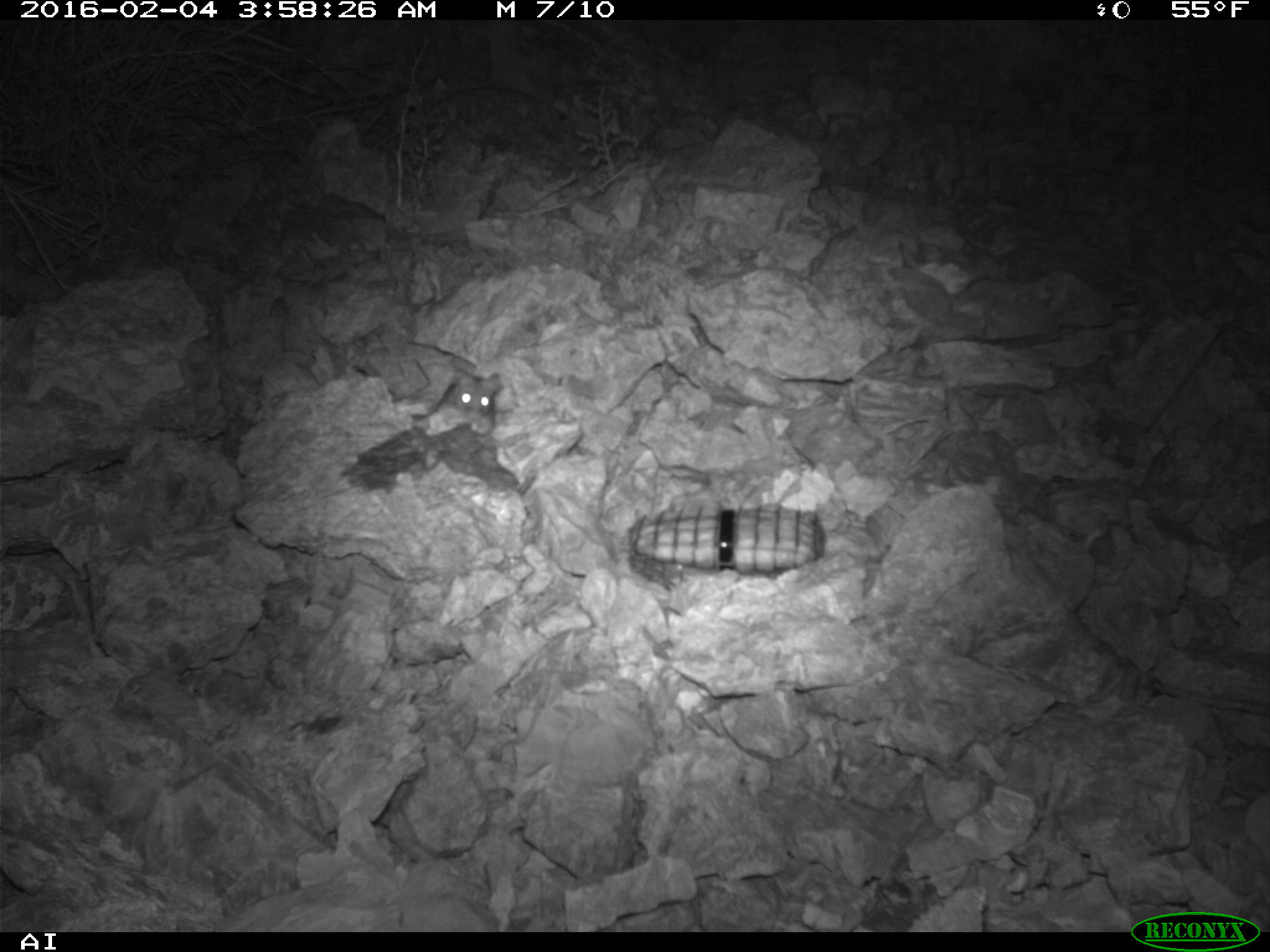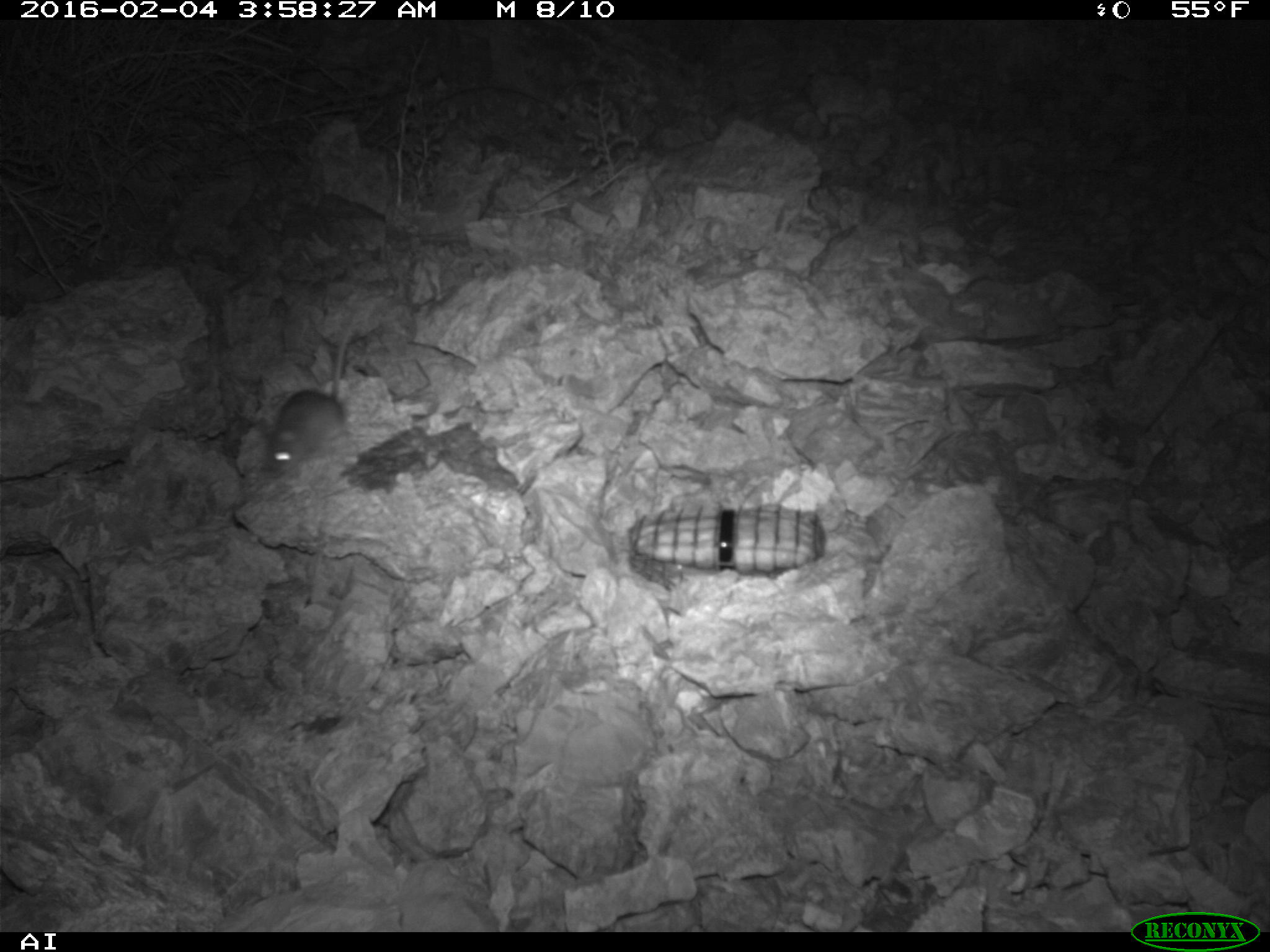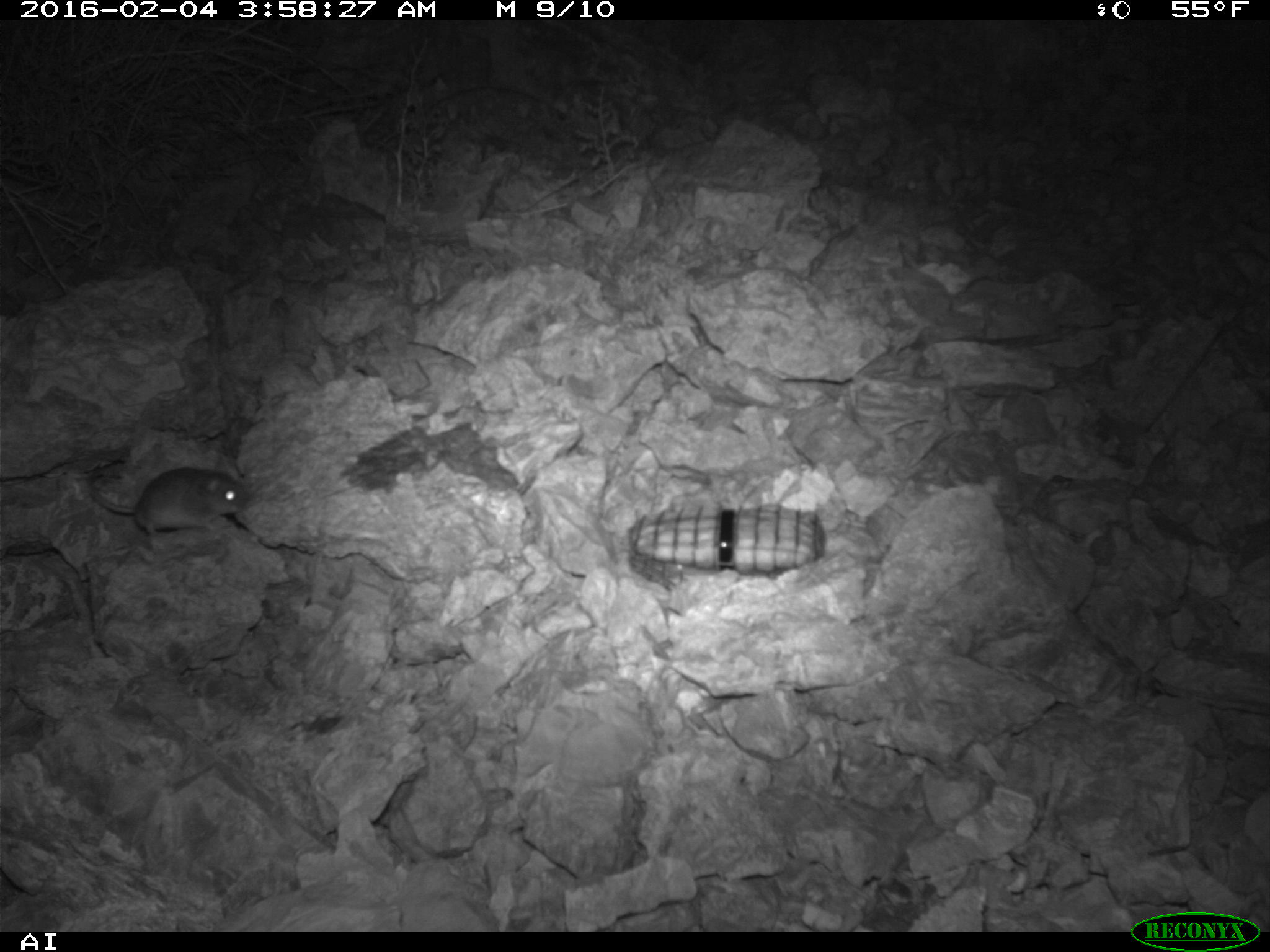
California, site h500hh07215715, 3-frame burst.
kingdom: Animalia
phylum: Chordata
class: Mammalia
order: Rodentia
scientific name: Rodentia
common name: rodent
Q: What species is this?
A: Rodent (Rodentia).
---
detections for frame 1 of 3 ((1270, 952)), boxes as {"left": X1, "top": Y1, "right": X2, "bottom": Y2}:
rodent: {"left": 428, "top": 367, "right": 502, "bottom": 433}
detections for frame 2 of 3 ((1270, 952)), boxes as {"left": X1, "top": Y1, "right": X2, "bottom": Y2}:
rodent: {"left": 263, "top": 311, "right": 363, "bottom": 475}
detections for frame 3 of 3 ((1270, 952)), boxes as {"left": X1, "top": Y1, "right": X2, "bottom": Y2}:
rodent: {"left": 87, "top": 467, "right": 255, "bottom": 532}